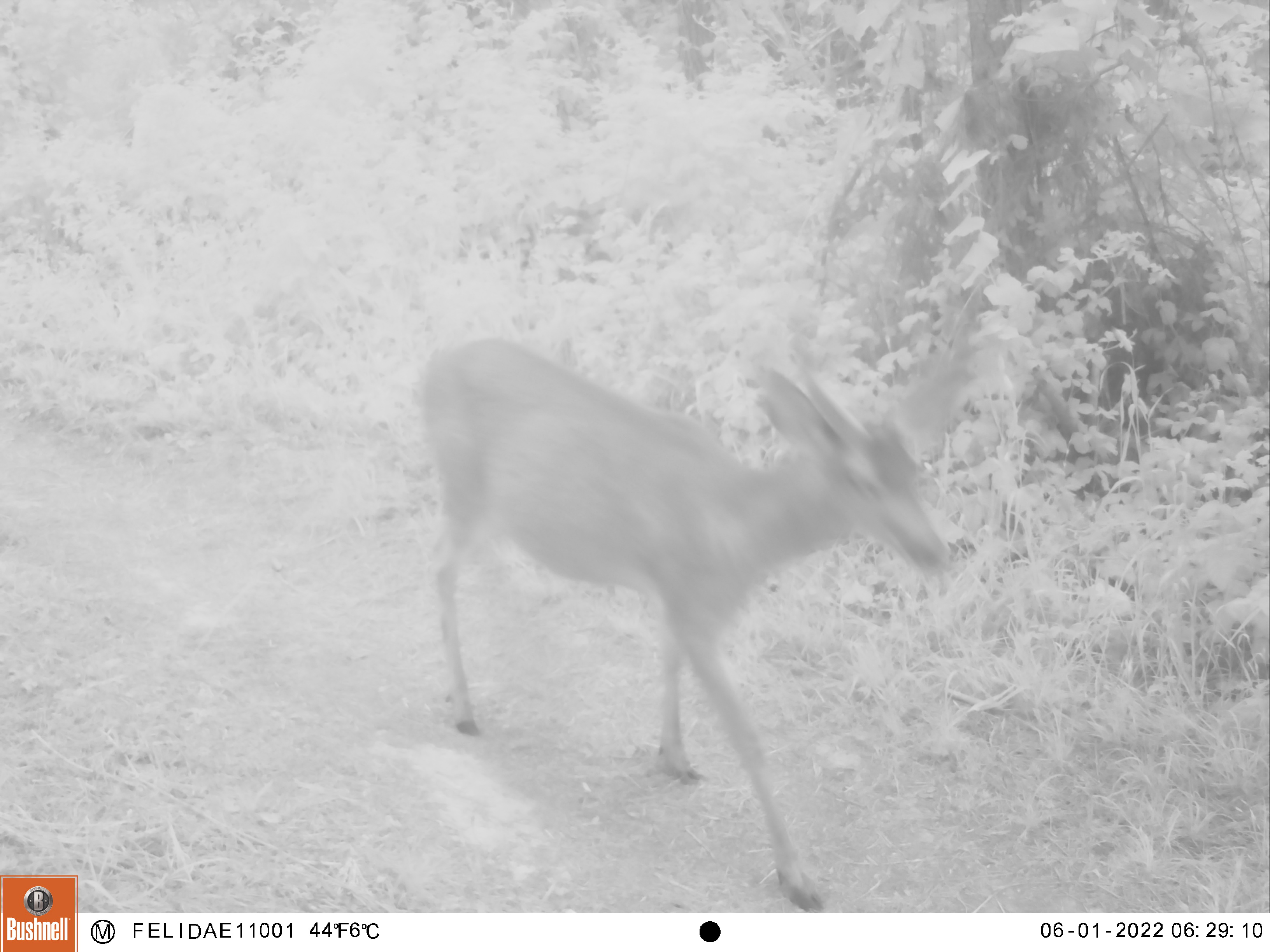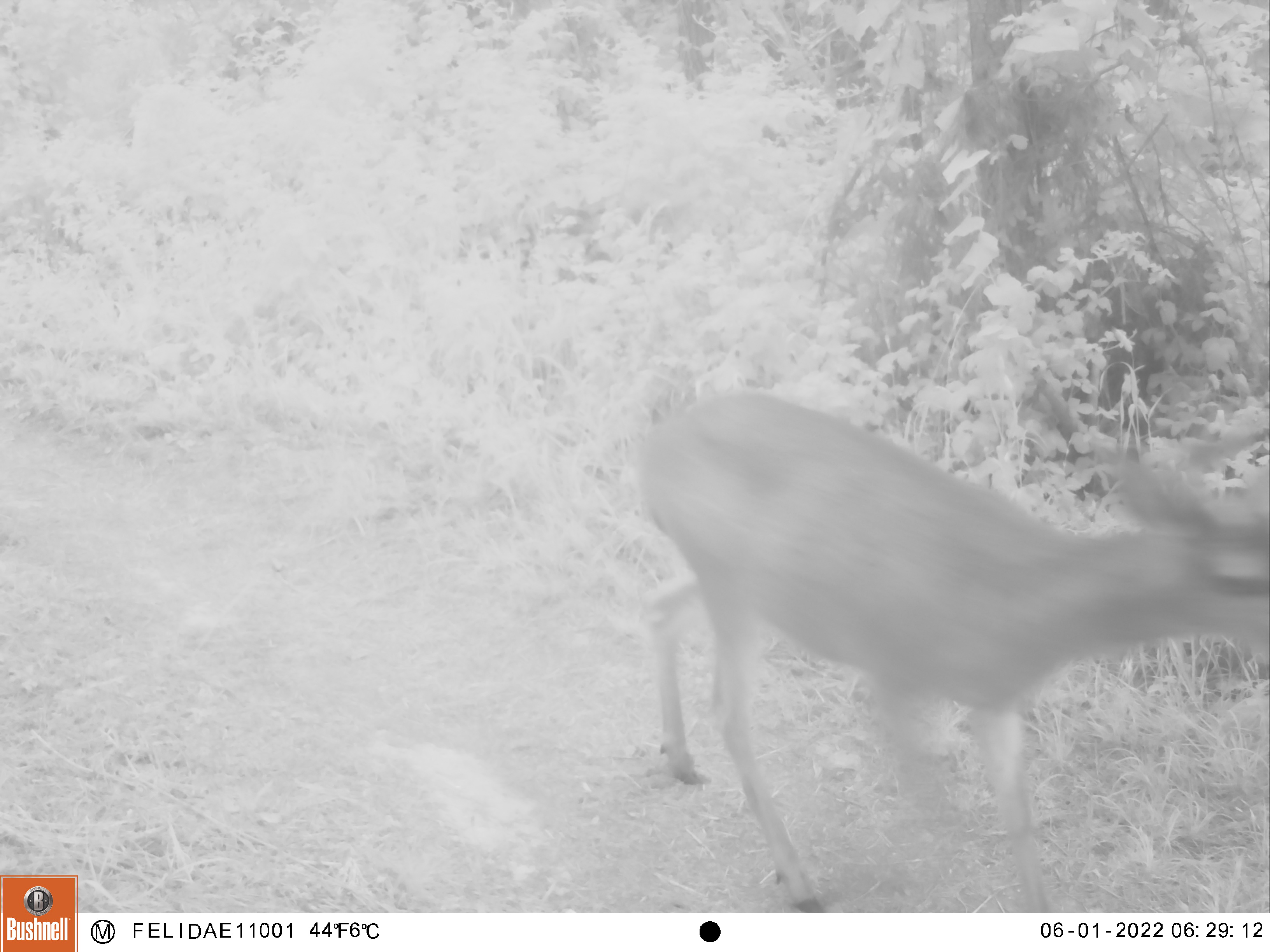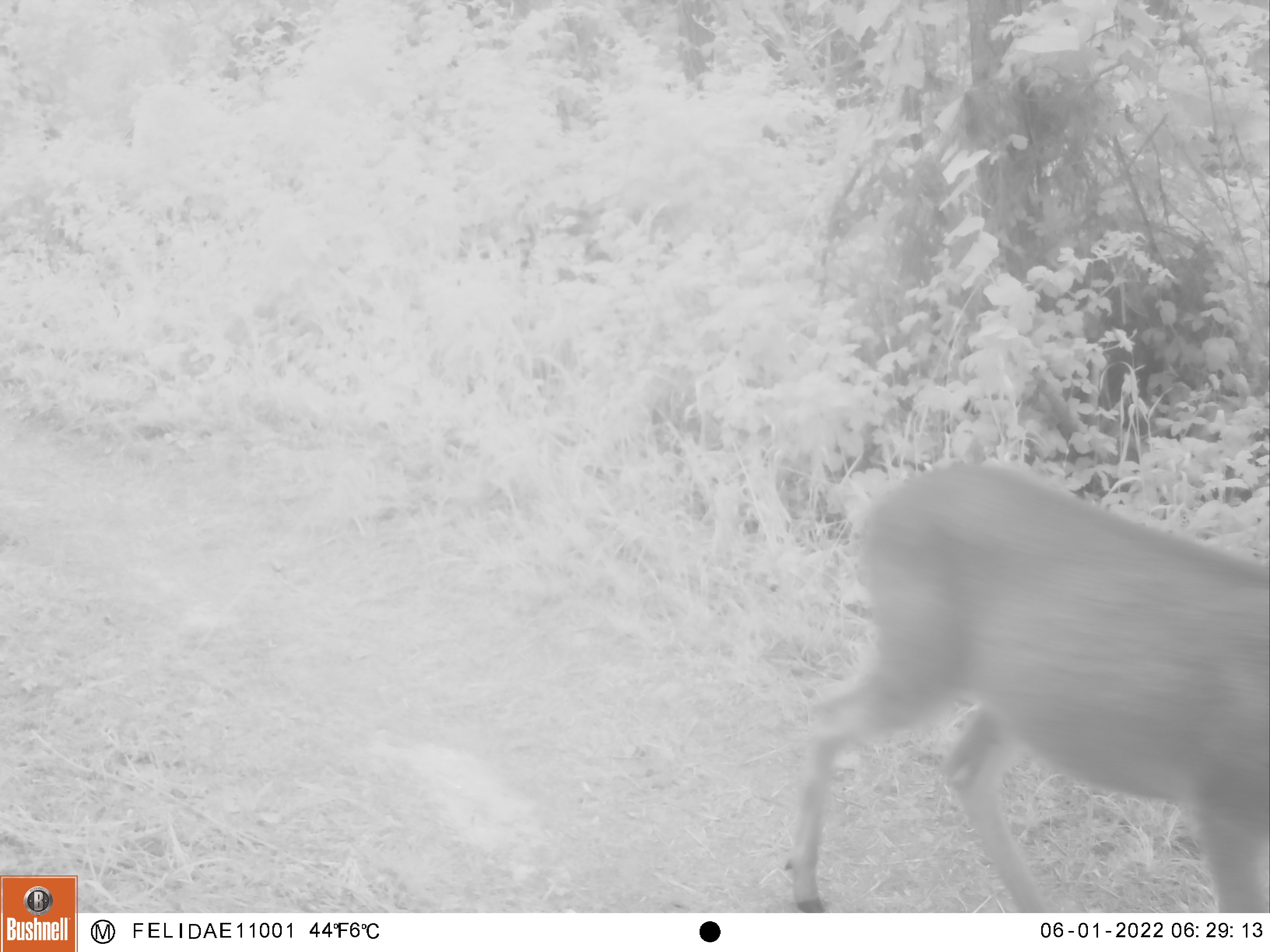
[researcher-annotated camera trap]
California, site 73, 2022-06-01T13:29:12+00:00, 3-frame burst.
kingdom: Animalia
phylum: Chordata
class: Mammalia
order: Artiodactyla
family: Cervidae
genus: Odocoileus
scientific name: Odocoileus hemionus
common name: mule deer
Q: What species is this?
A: Mule deer (Odocoileus hemionus).